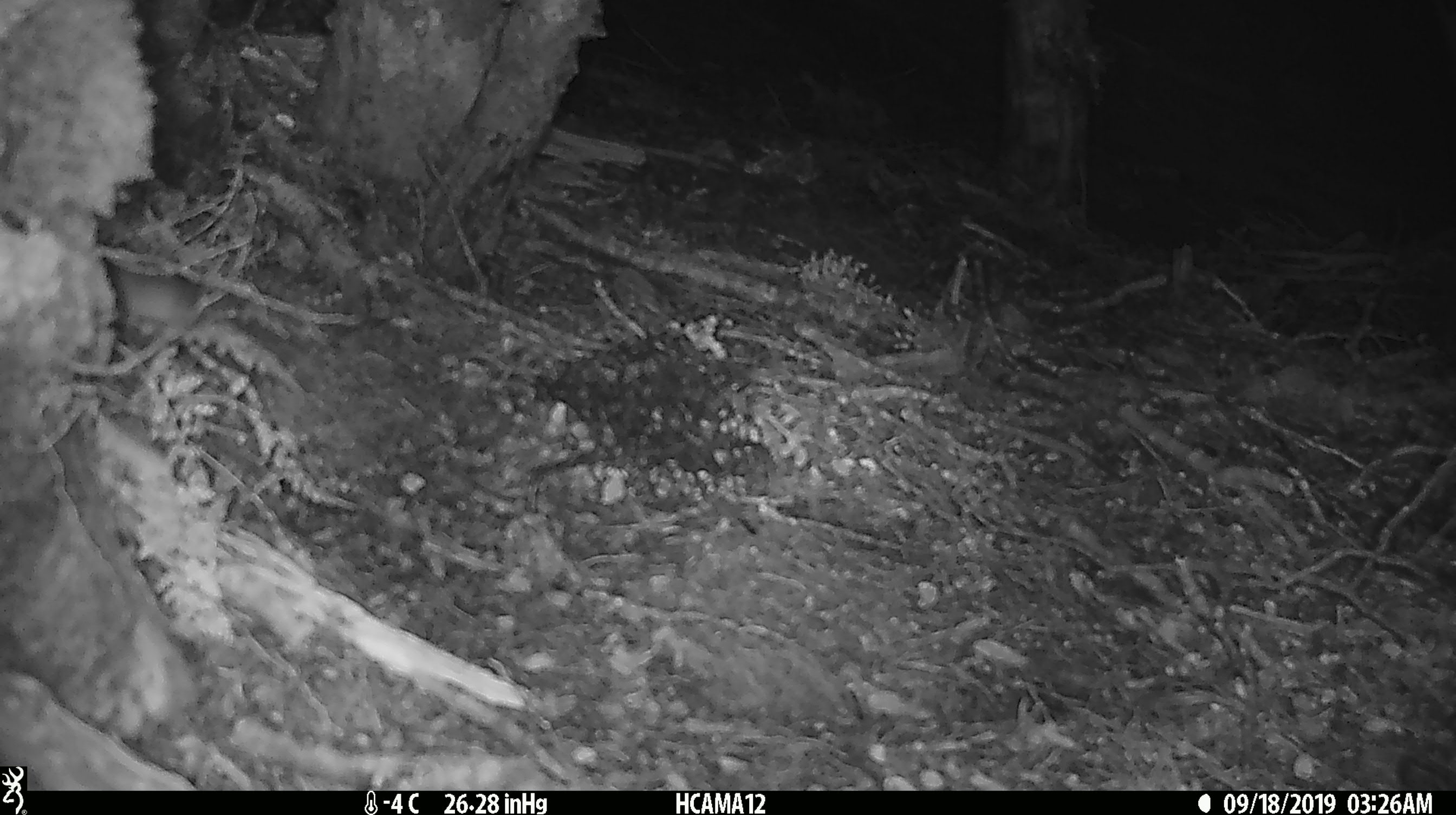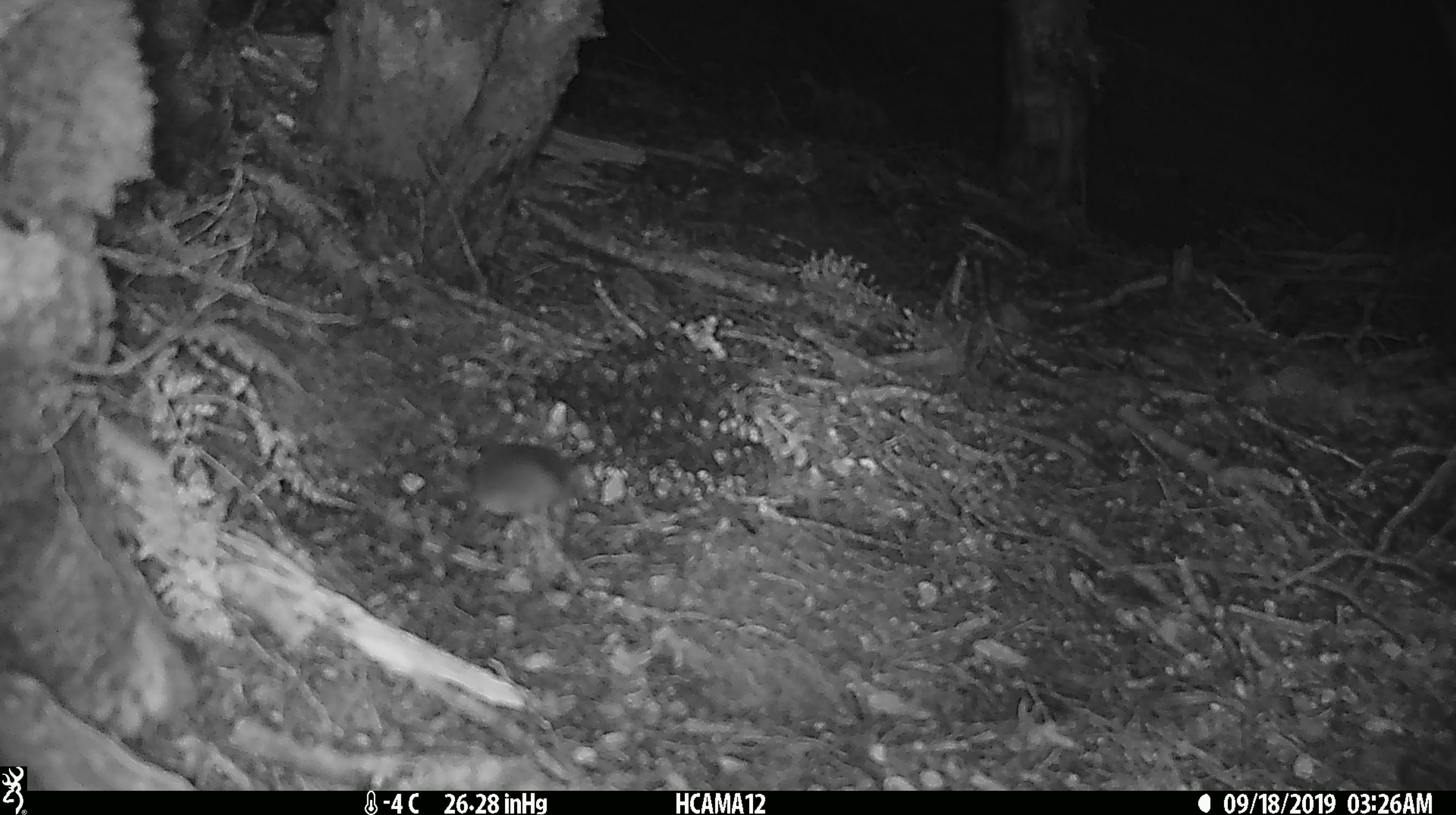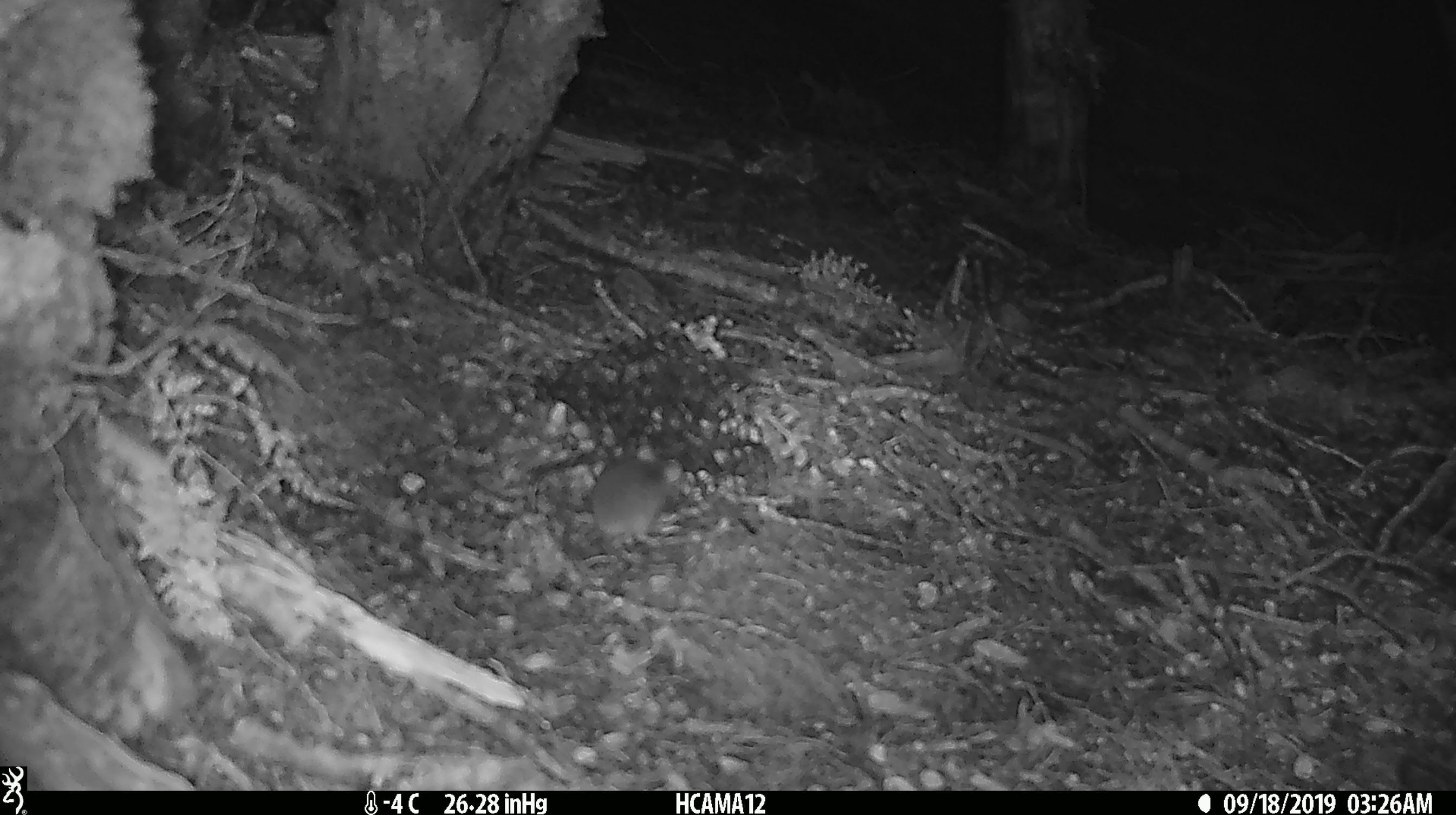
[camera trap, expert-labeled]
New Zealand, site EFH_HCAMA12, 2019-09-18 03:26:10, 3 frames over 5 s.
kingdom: Animalia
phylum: Chordata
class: Mammalia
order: Rodentia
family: Muridae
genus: Mus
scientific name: Mus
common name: mouse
Mouse (Mus).